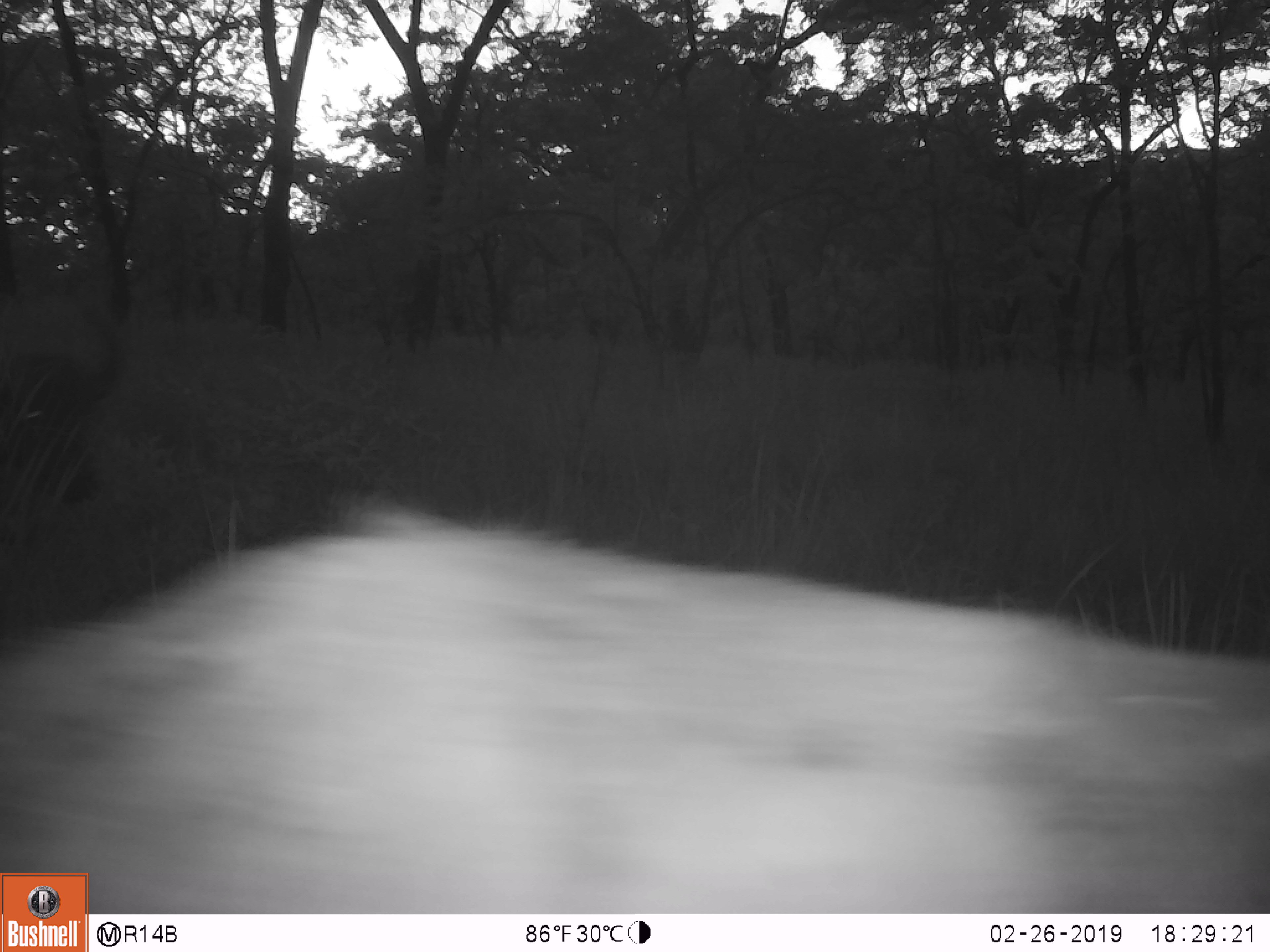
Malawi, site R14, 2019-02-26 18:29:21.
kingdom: Animalia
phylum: Chordata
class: Mammalia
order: Artiodactyla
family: Bovidae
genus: Syncerus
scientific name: Syncerus caffer caffer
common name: cape buffalo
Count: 2.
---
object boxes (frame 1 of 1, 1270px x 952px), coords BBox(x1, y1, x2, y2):
cape buffalo: BBox(93, 485, 1262, 910); BBox(3, 295, 136, 512)